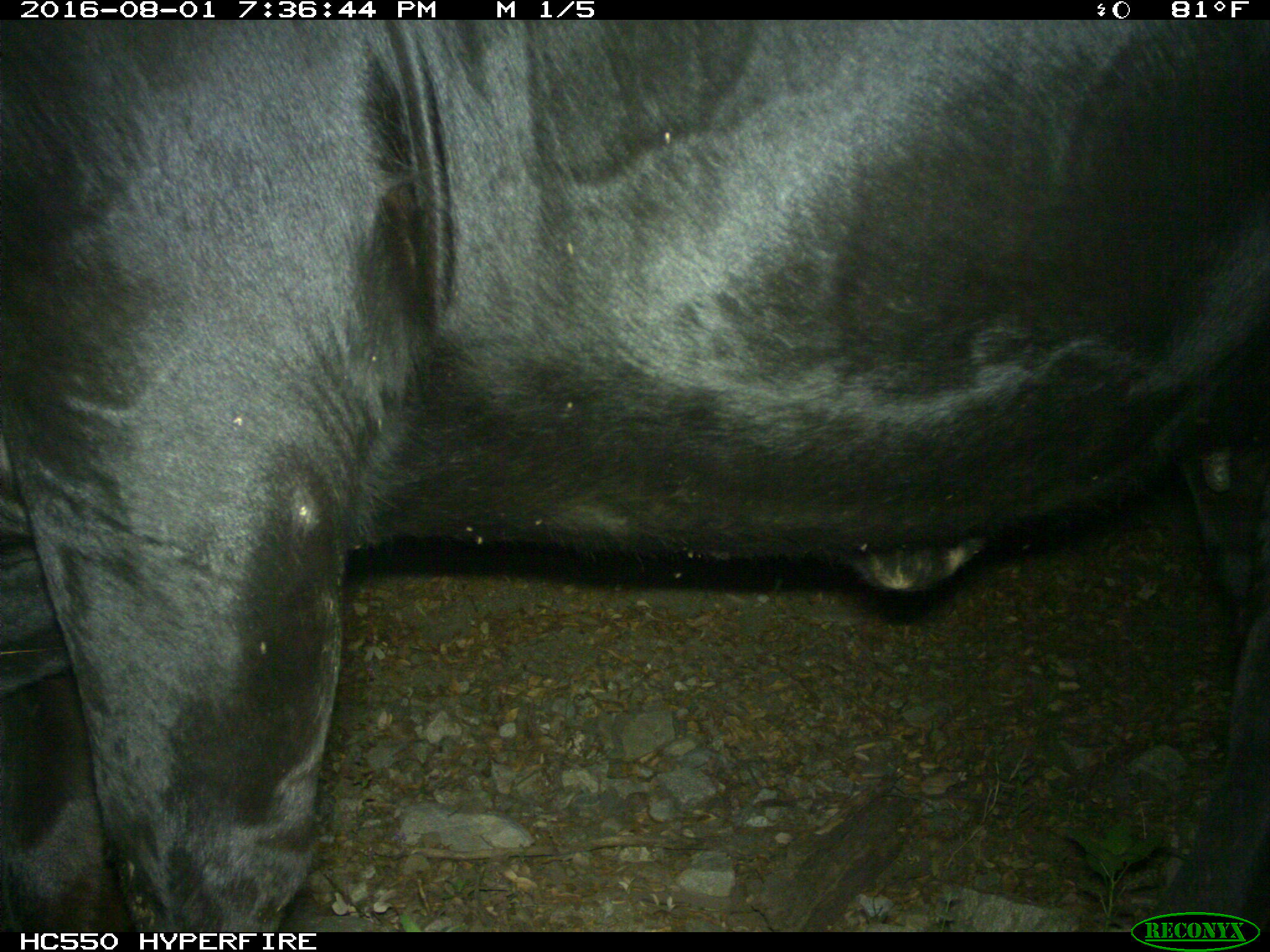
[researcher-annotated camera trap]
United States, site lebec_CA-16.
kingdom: Animalia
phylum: Chordata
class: Mammalia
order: Artiodactyla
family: Bovidae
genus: Bos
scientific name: Bos taurus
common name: domestic cow